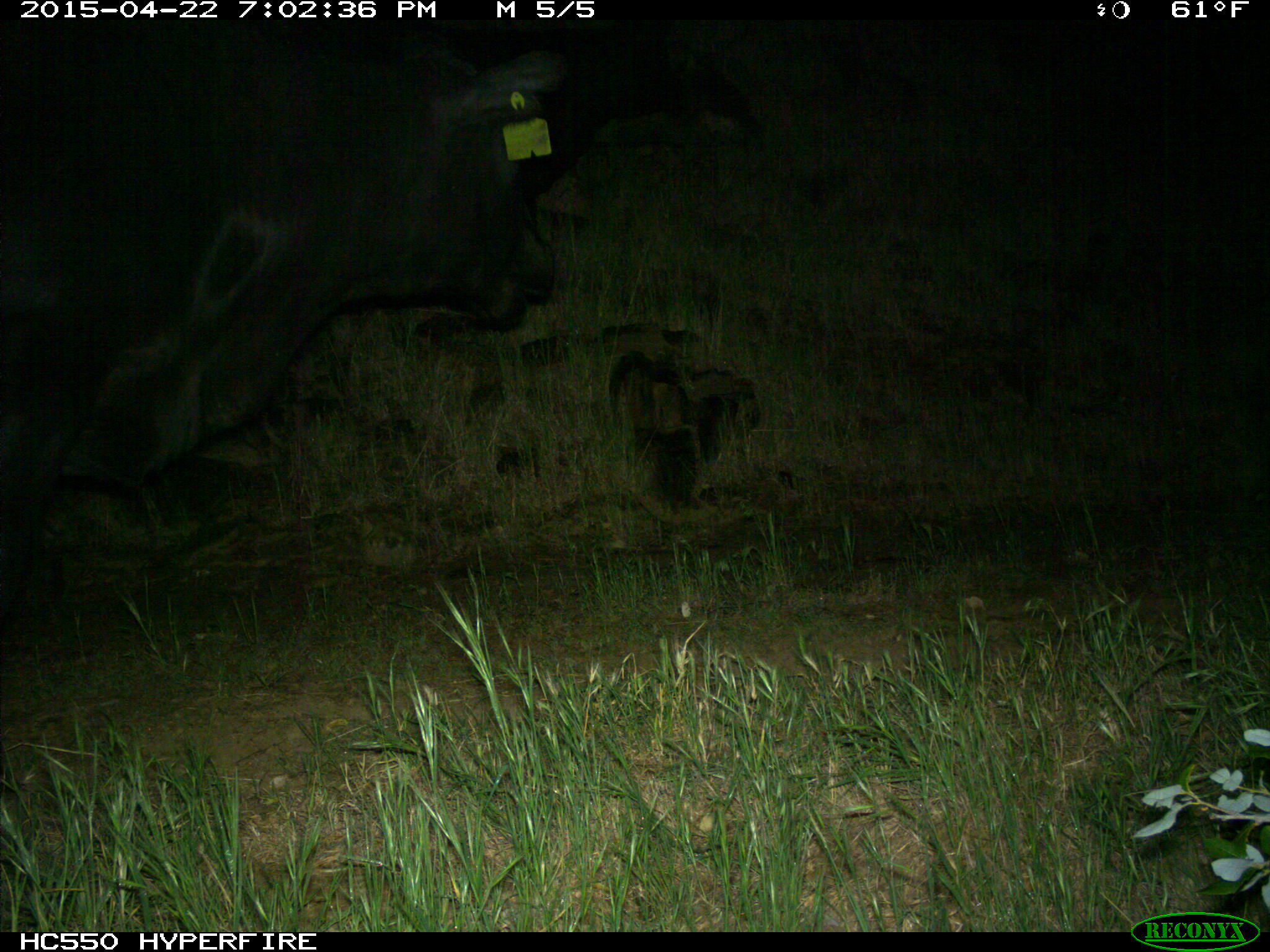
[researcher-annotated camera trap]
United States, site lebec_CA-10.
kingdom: Animalia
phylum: Chordata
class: Mammalia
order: Artiodactyla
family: Bovidae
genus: Bos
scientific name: Bos taurus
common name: domestic cow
Bos taurus (domestic cow).